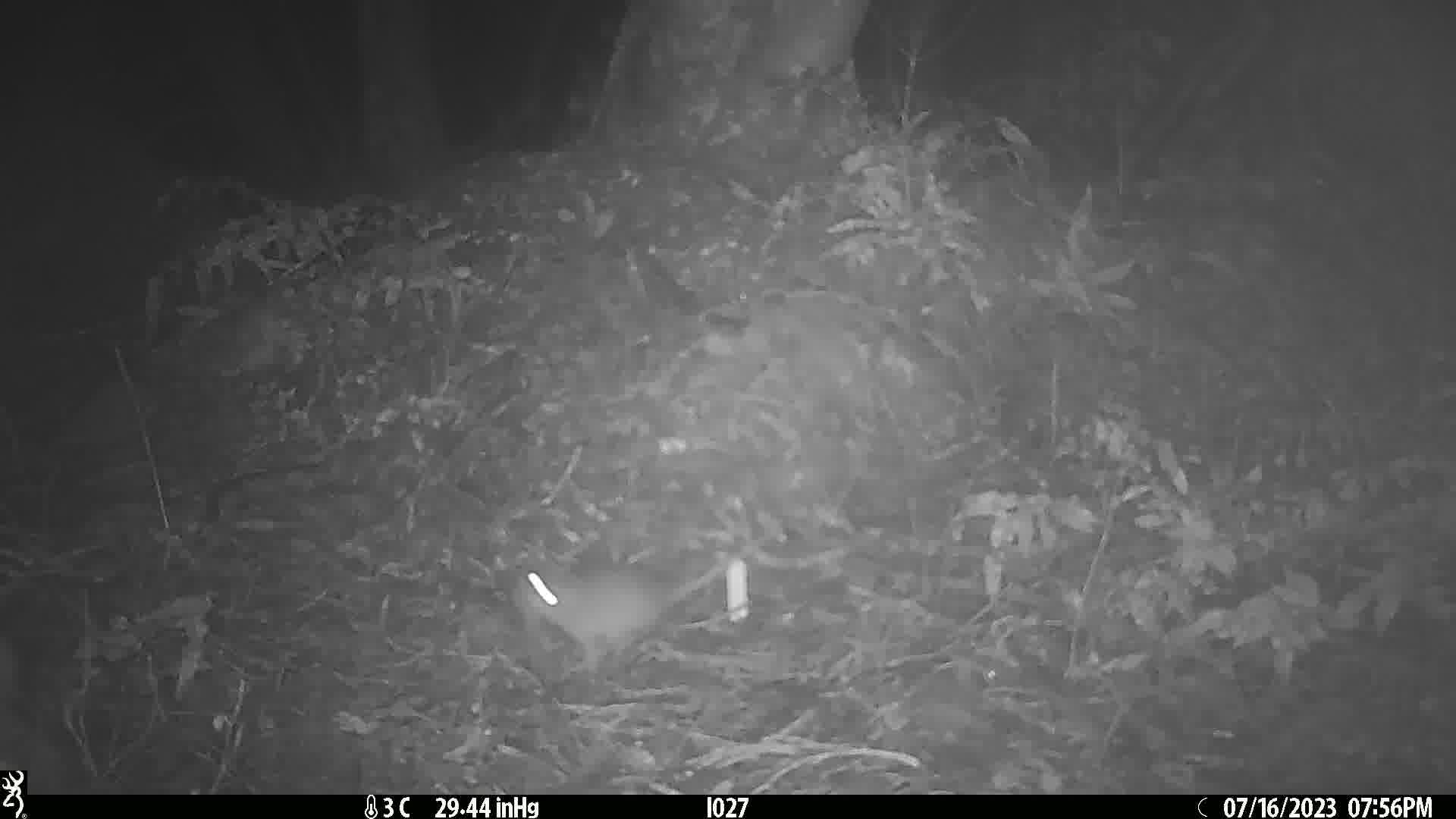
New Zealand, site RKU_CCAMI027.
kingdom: Animalia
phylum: Chordata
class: Mammalia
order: Rodentia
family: Muridae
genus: Rattus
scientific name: Rattus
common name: rat